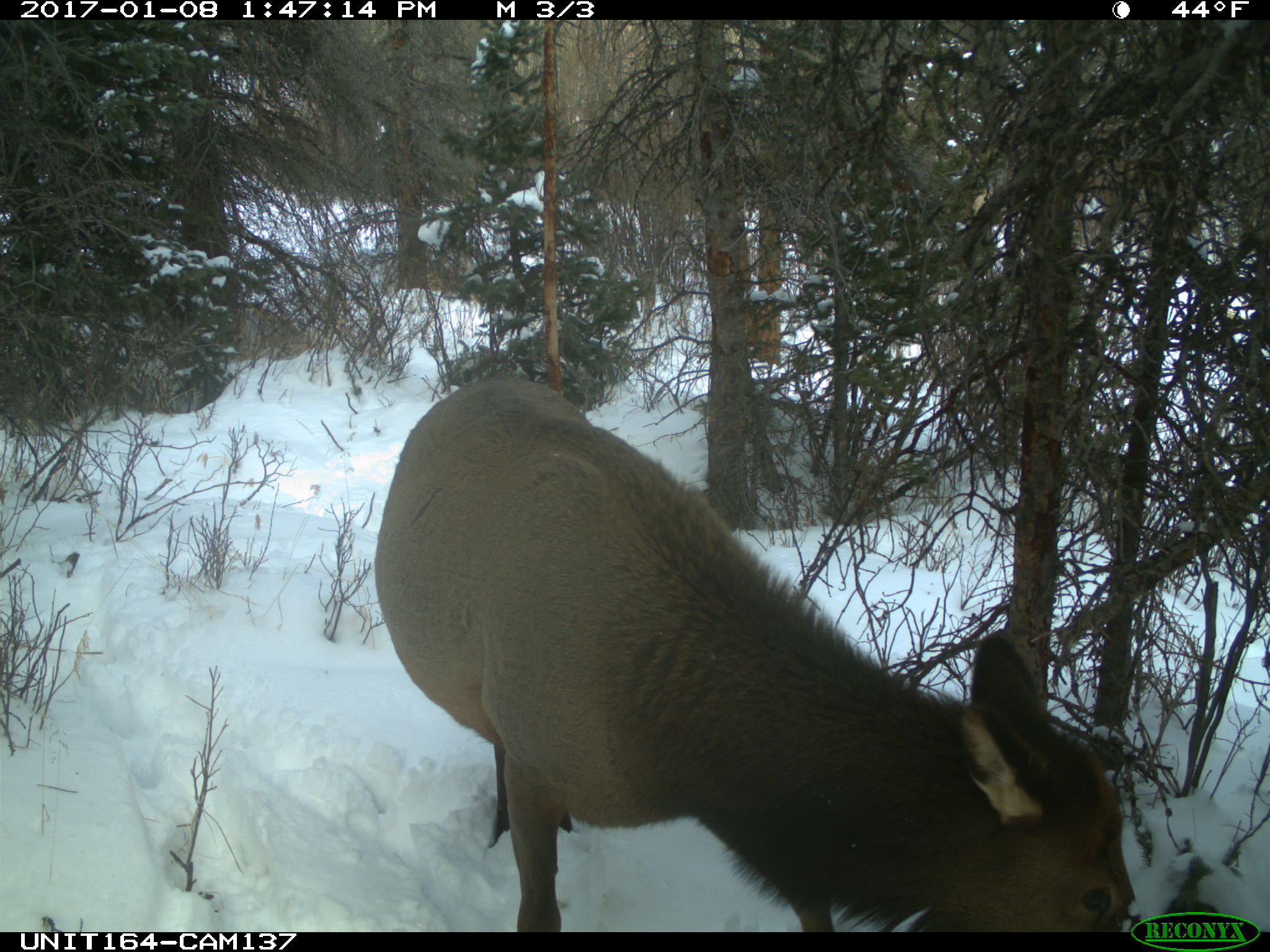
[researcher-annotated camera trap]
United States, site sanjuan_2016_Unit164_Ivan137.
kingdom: Animalia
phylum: Chordata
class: Mammalia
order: Artiodactyla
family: Cervidae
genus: Cervus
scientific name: Cervus elaphus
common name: red deer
Cervus elaphus (red deer).